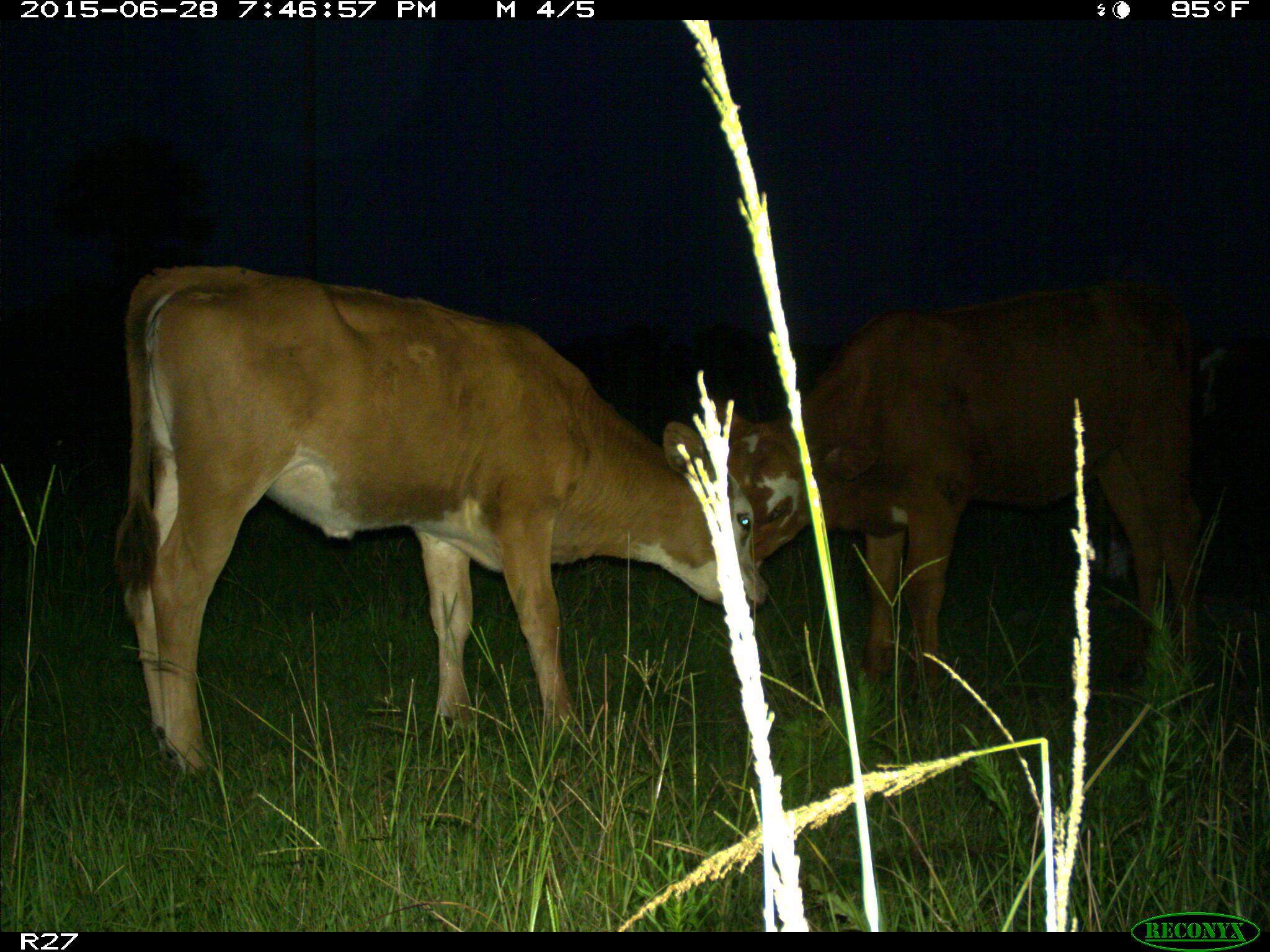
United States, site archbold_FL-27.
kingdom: Animalia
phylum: Chordata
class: Mammalia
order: Artiodactyla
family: Bovidae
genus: Bos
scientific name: Bos taurus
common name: domestic cow